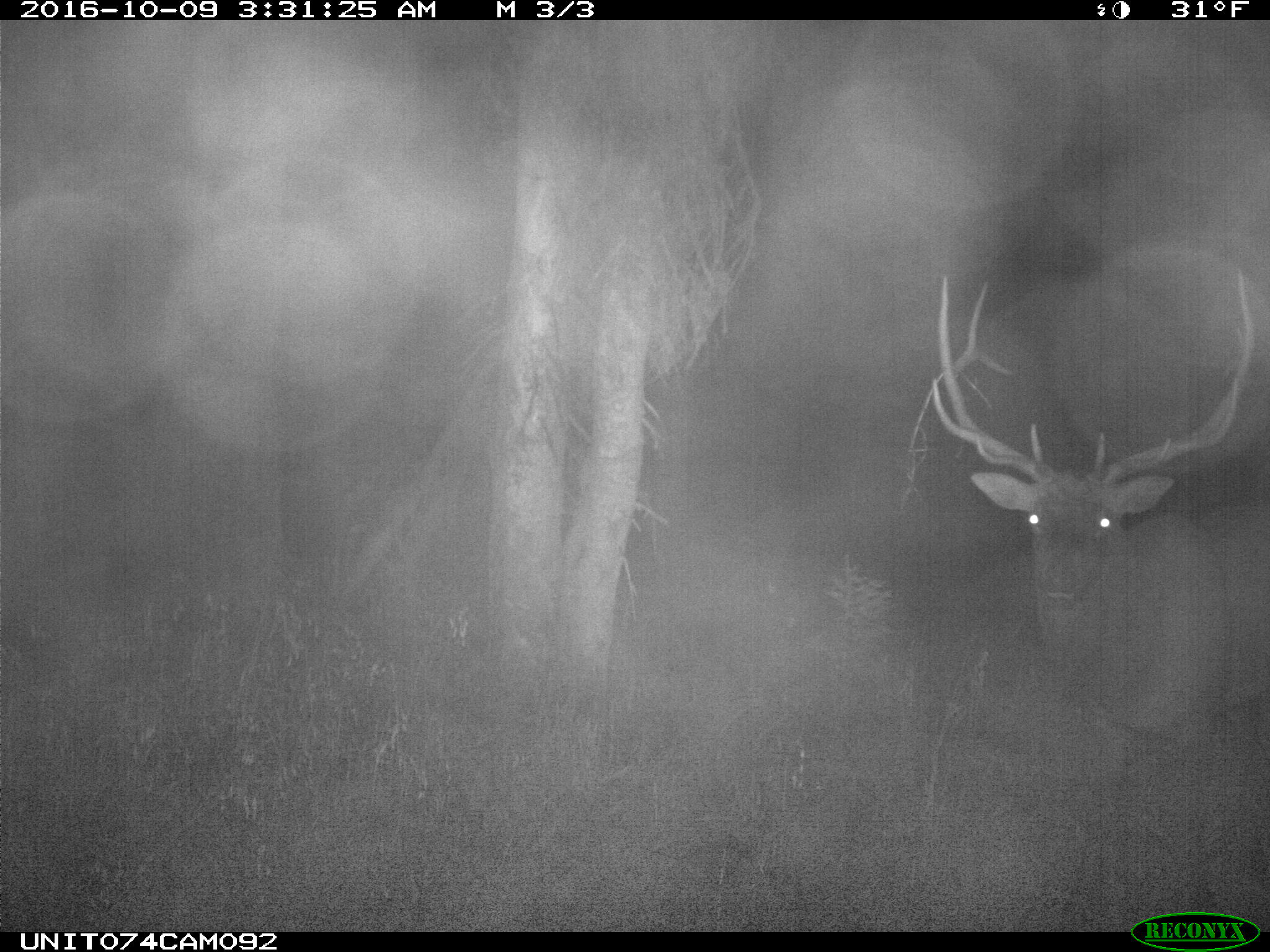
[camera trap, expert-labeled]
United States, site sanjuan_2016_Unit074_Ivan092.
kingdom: Animalia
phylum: Chordata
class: Mammalia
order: Artiodactyla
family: Cervidae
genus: Cervus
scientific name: Cervus elaphus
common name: red deer